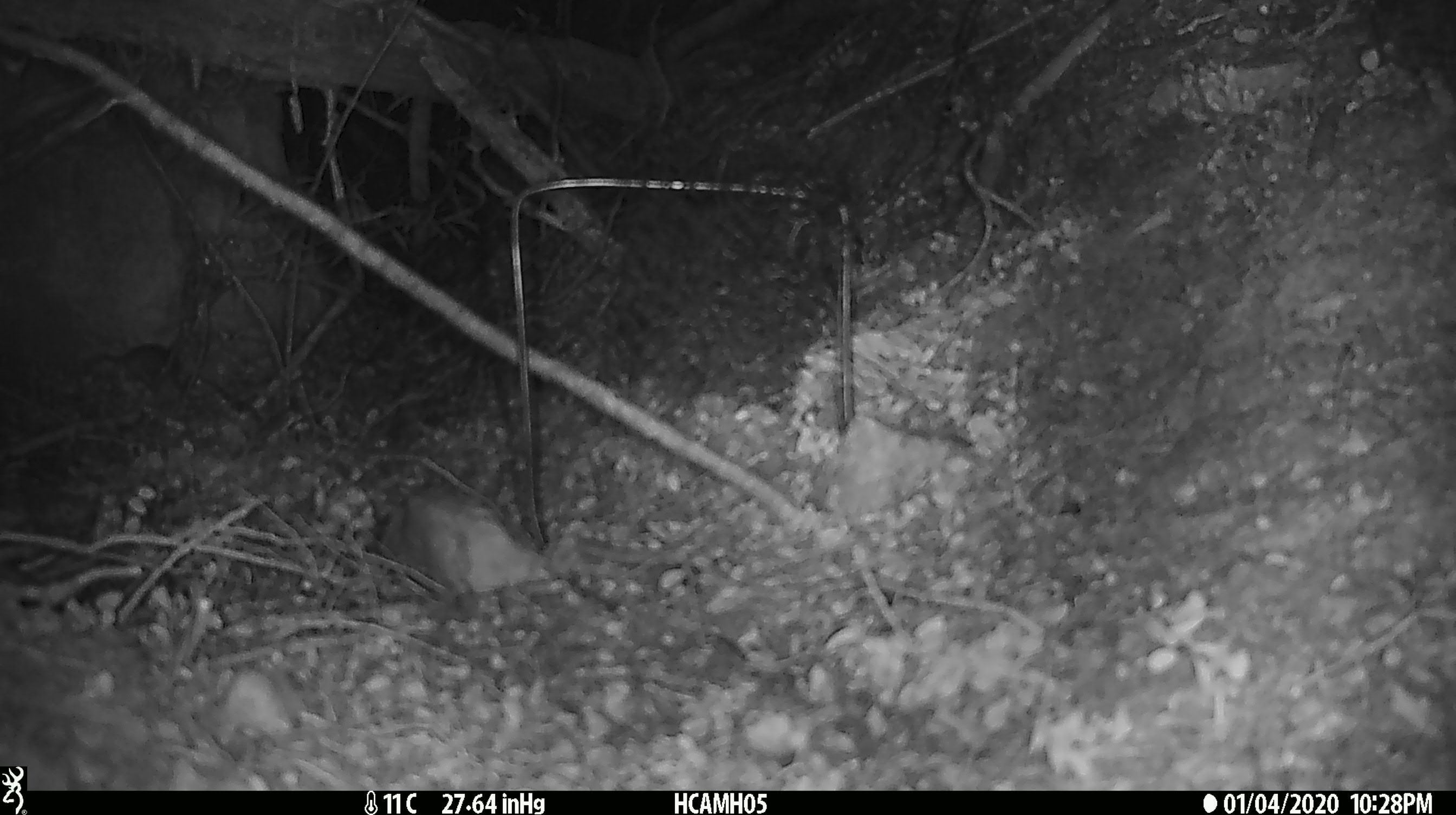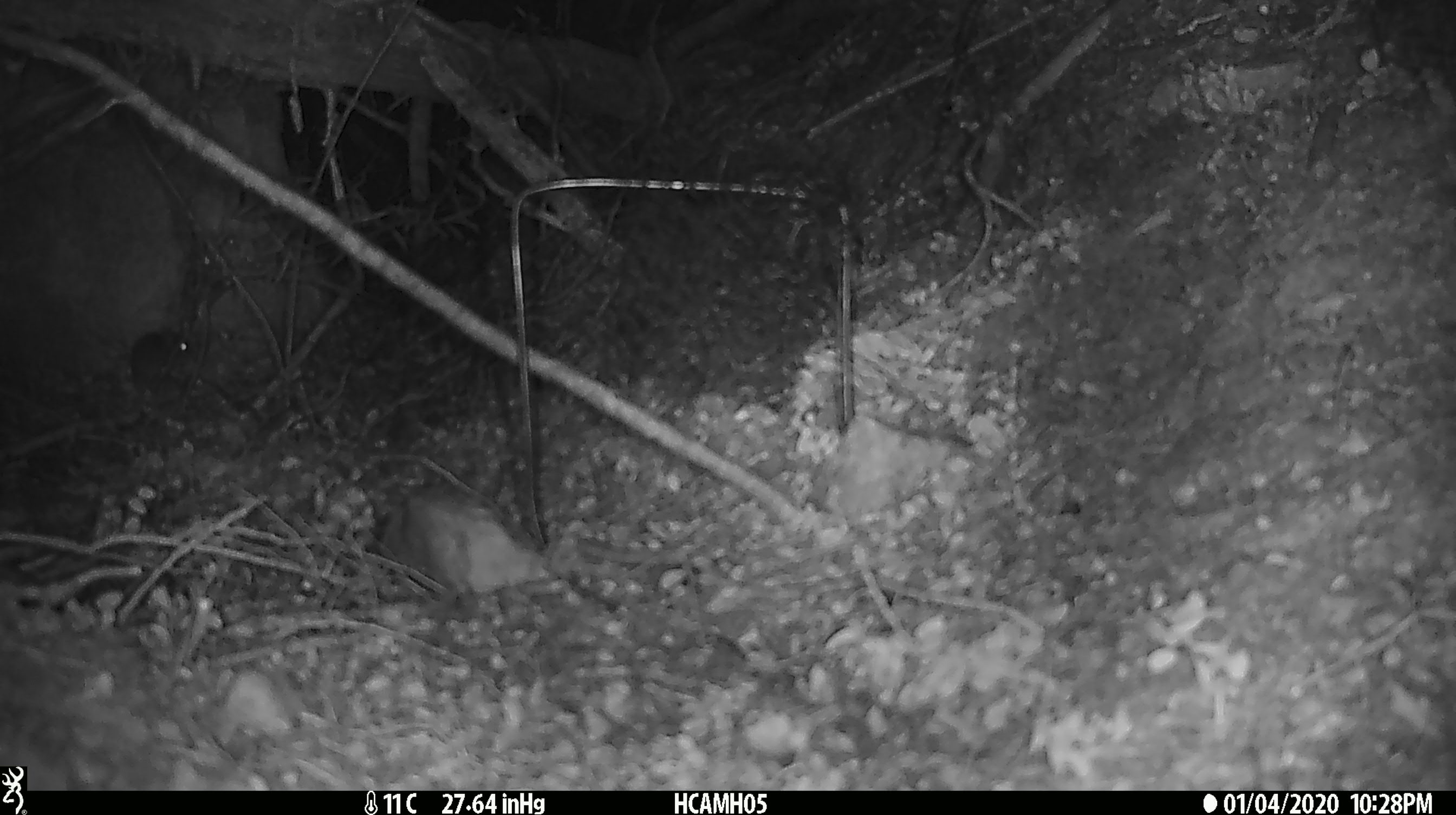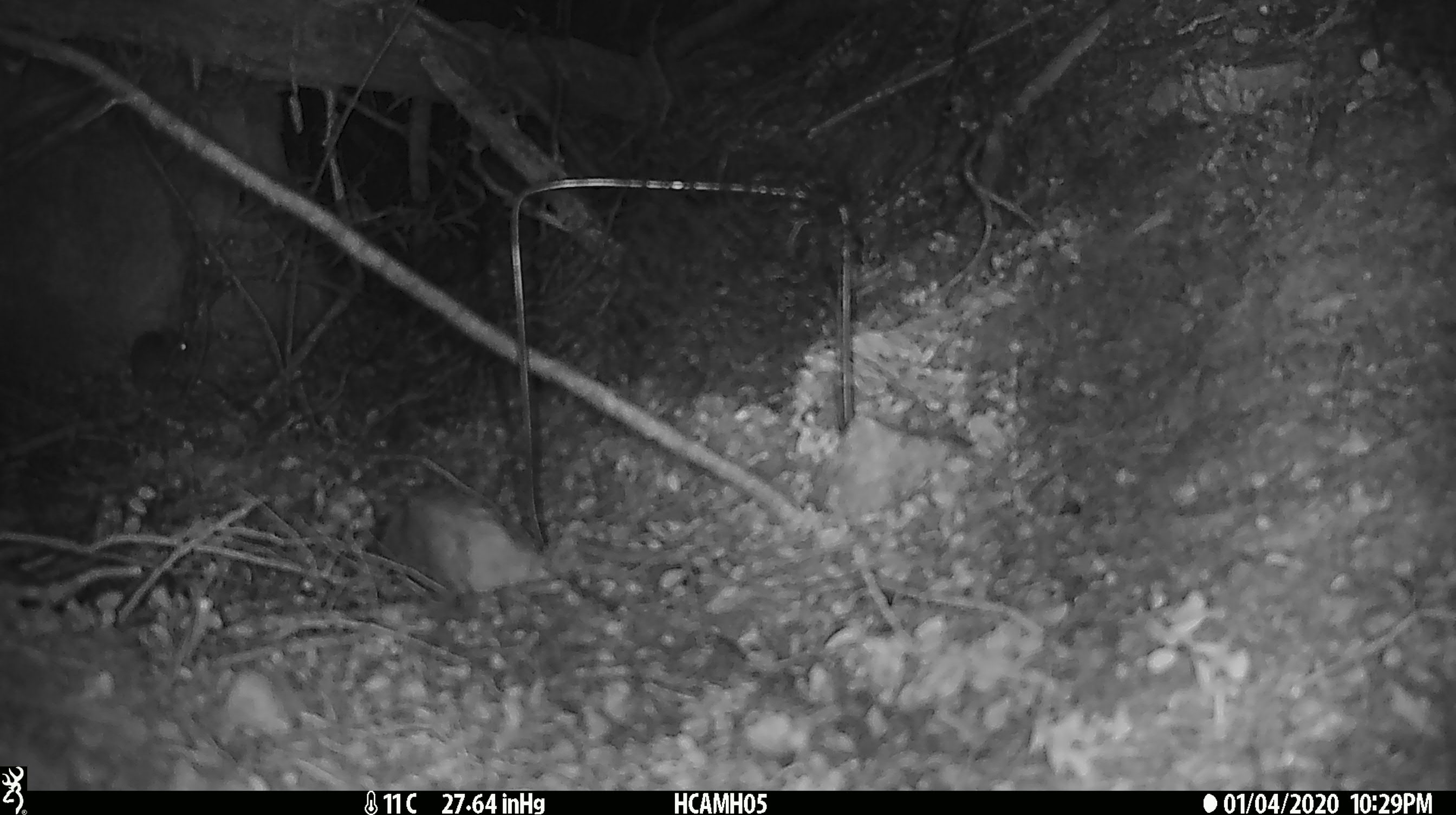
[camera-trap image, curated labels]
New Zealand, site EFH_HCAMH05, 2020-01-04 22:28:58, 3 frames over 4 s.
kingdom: Animalia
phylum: Chordata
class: Mammalia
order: Rodentia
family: Muridae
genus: Mus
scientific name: Mus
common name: mouse